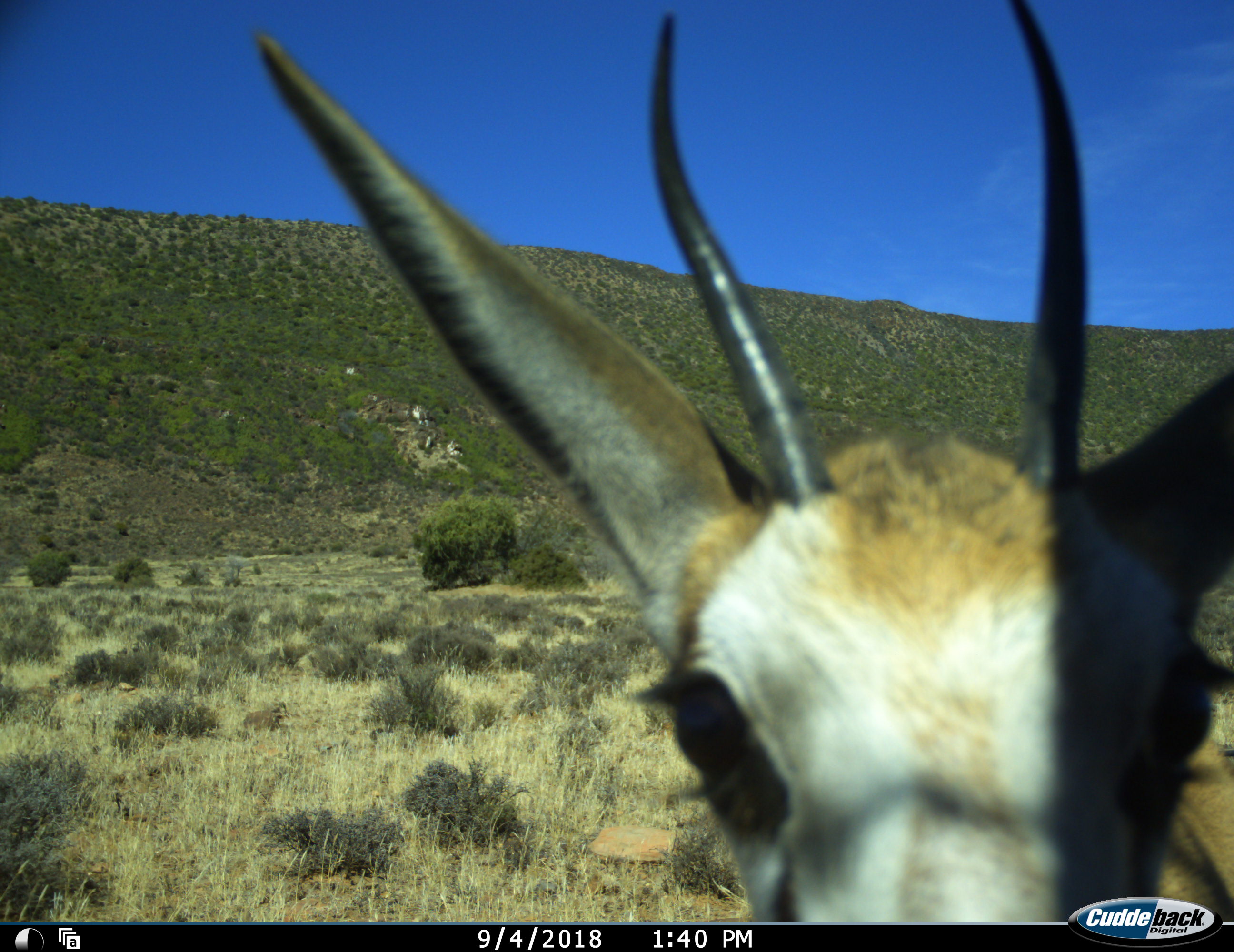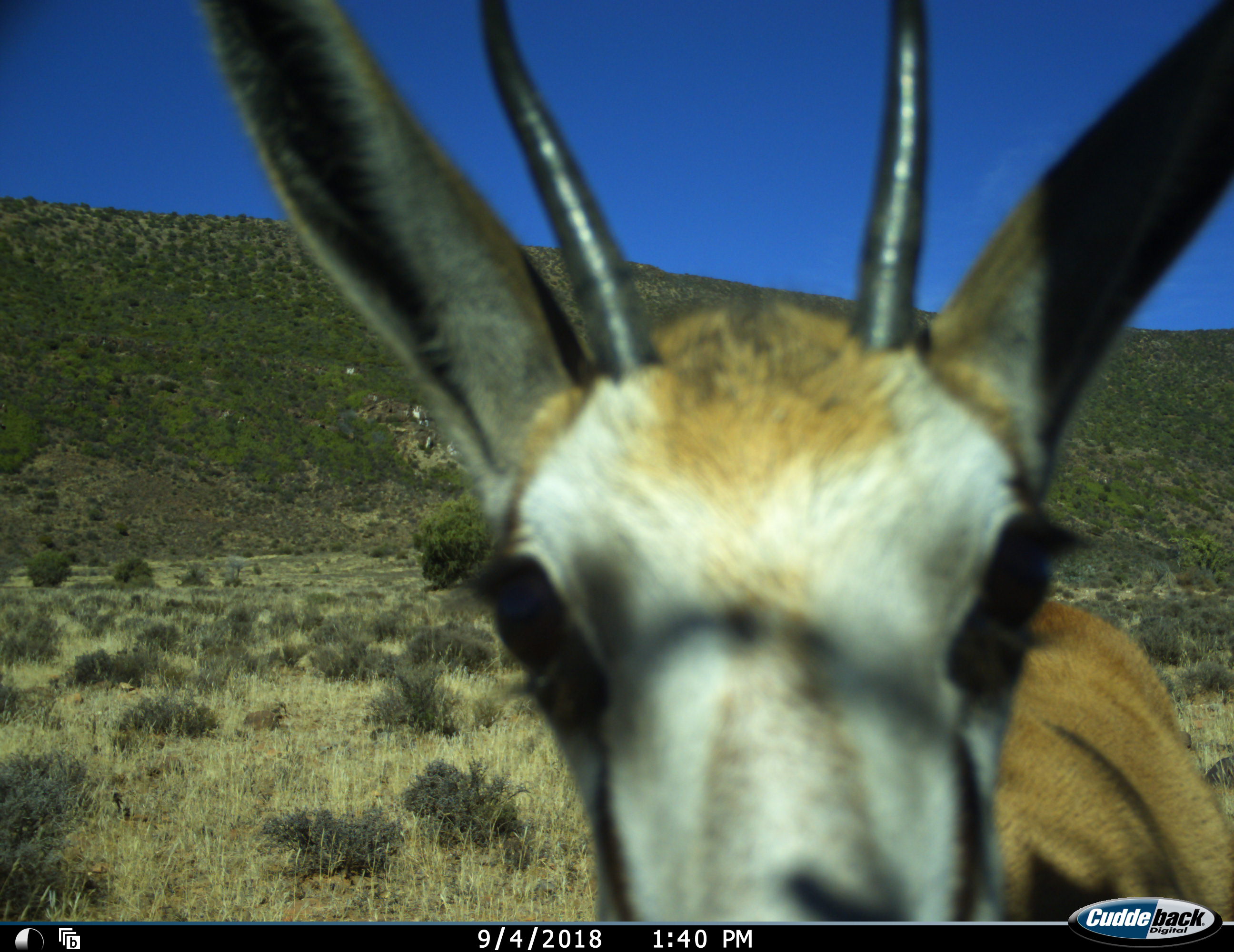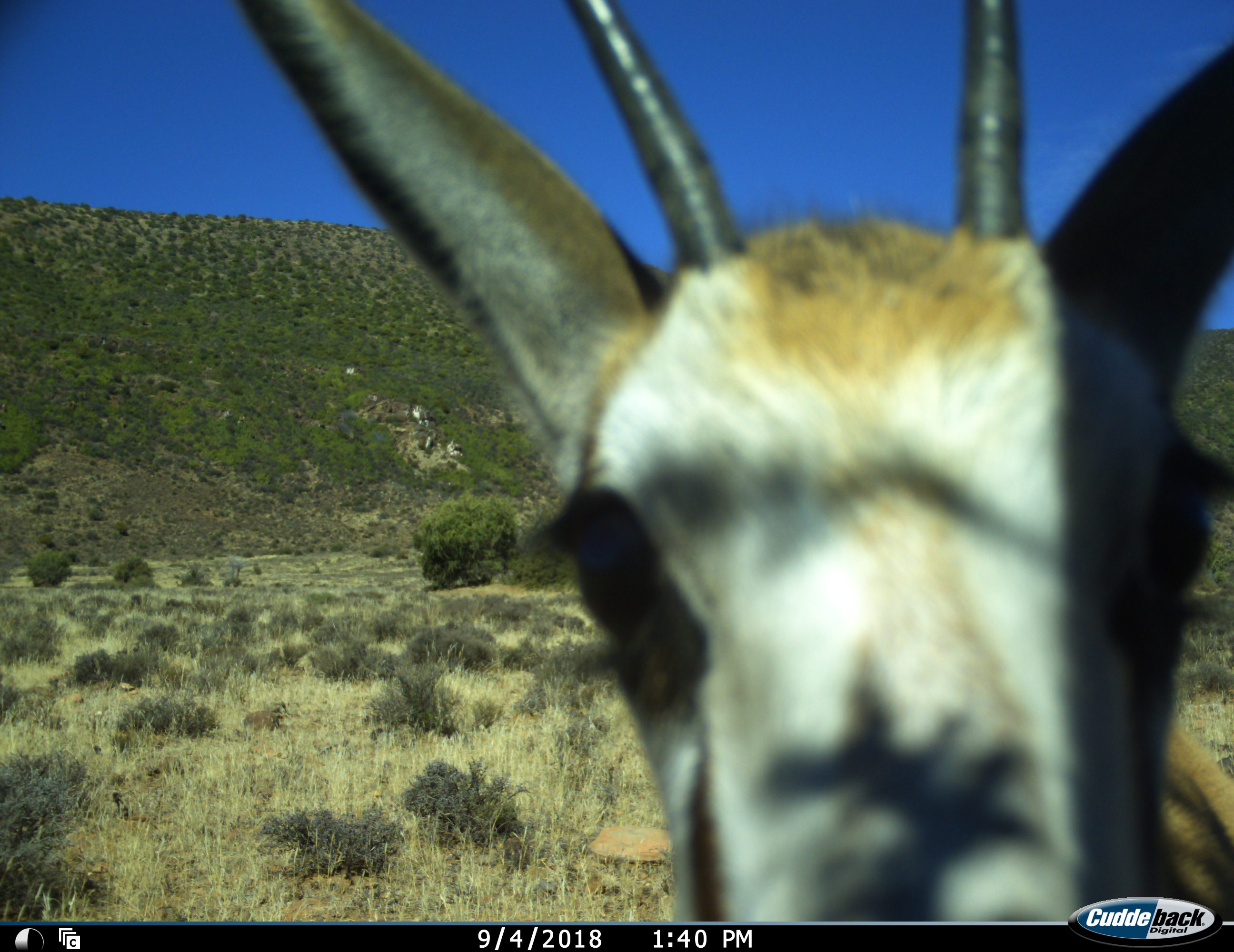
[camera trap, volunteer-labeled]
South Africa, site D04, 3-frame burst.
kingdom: Animalia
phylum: Chordata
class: Mammalia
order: Artiodactyla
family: Bovidae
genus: Antidorcas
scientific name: Antidorcas marsupialis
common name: springbok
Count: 1.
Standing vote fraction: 88%.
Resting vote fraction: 0%.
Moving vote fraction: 12%.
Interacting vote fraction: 12%.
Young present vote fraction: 25%.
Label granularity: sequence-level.